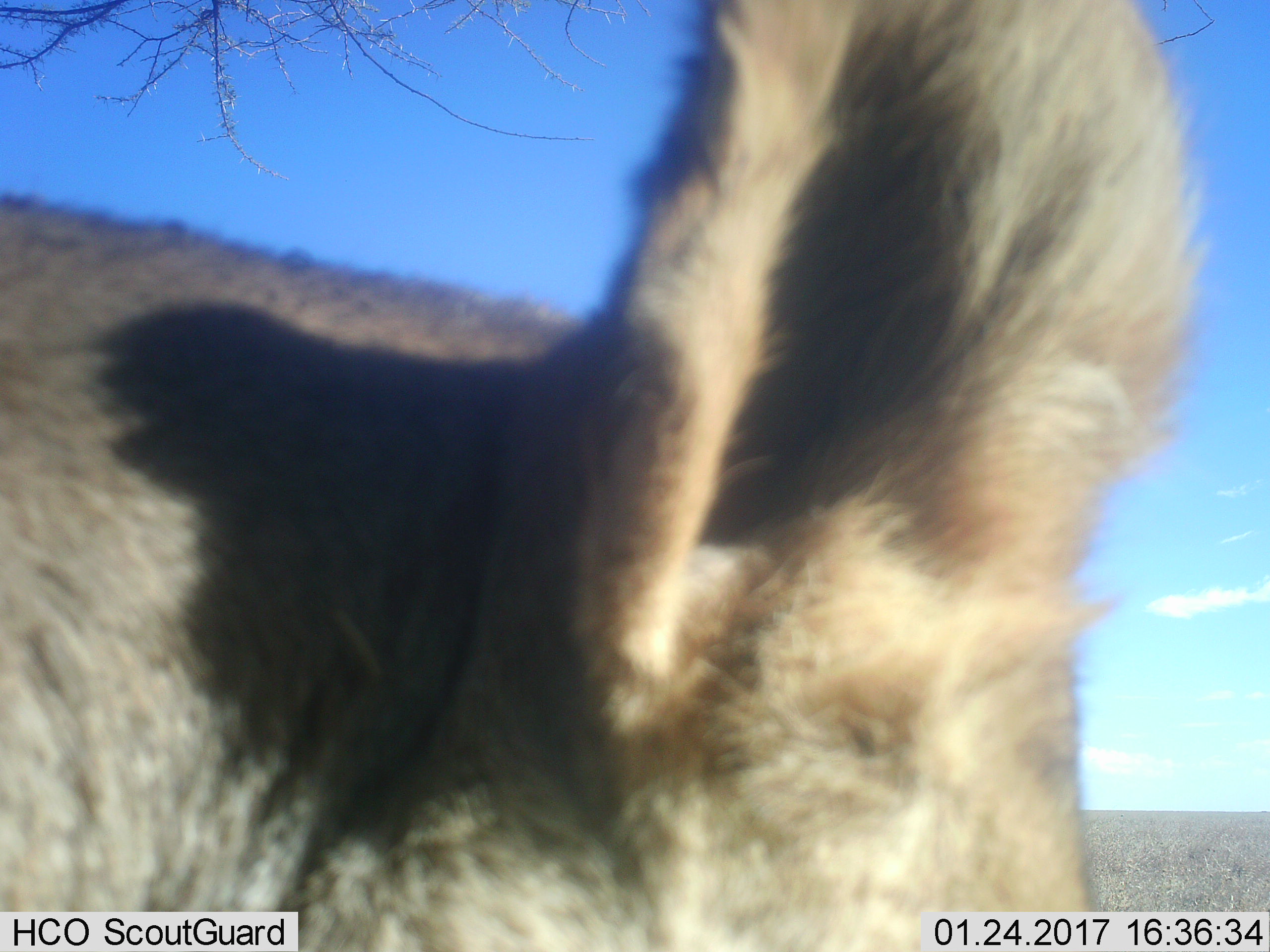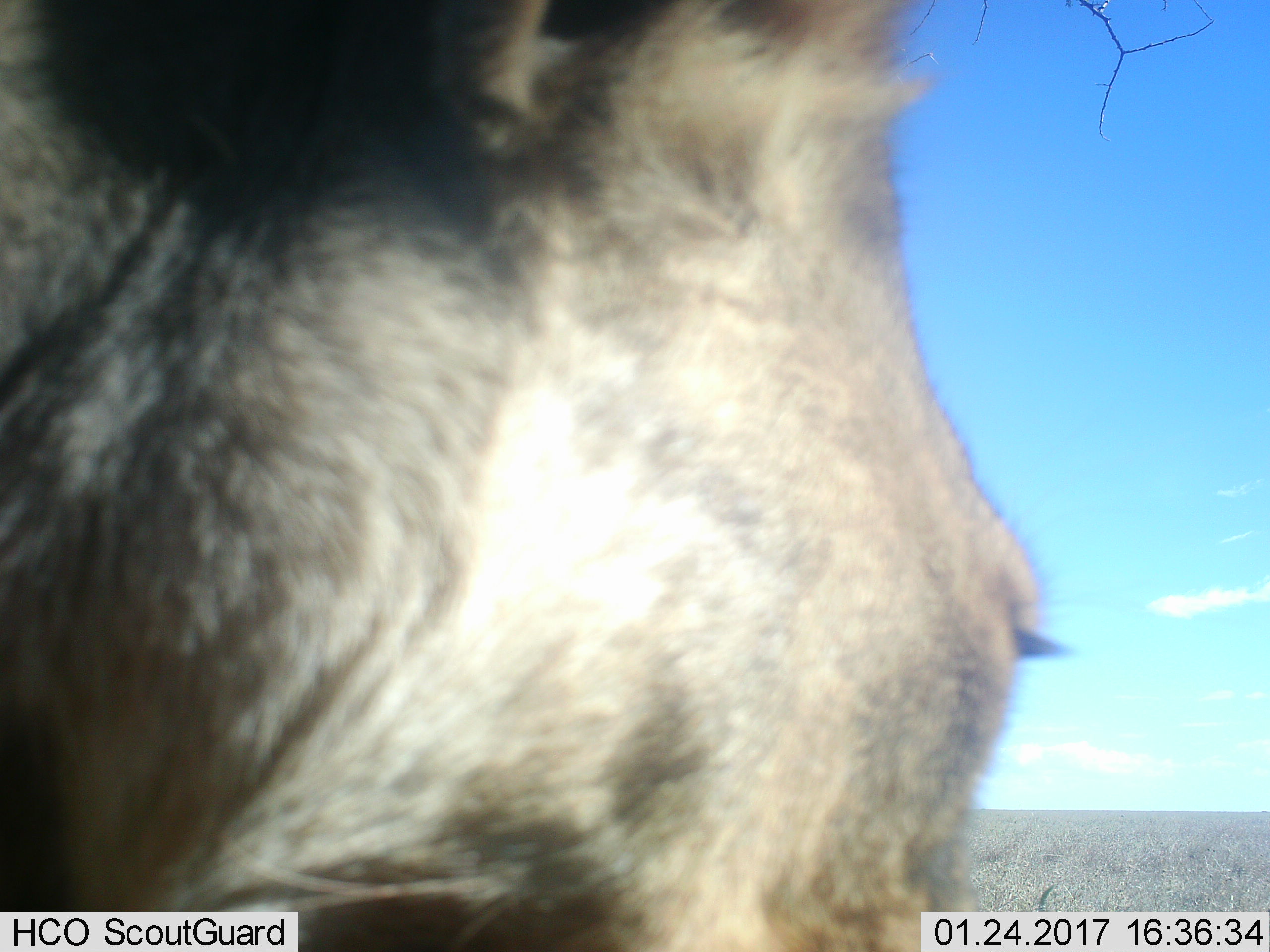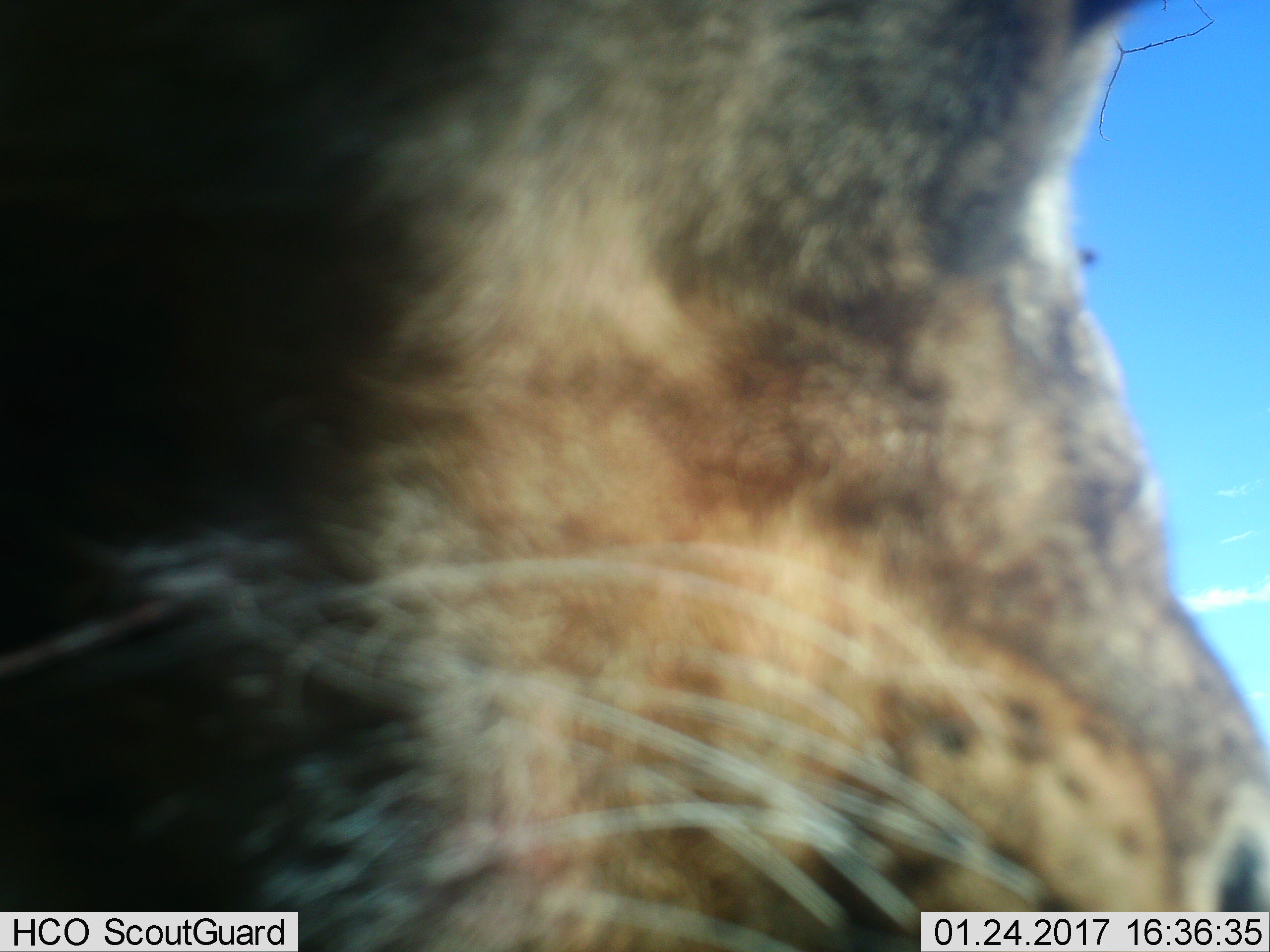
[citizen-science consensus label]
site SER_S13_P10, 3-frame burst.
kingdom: Animalia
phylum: Chordata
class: Mammalia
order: Carnivora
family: Felidae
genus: Panthera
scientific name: Panthera leo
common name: lion female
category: lionfemale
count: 1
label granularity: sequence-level